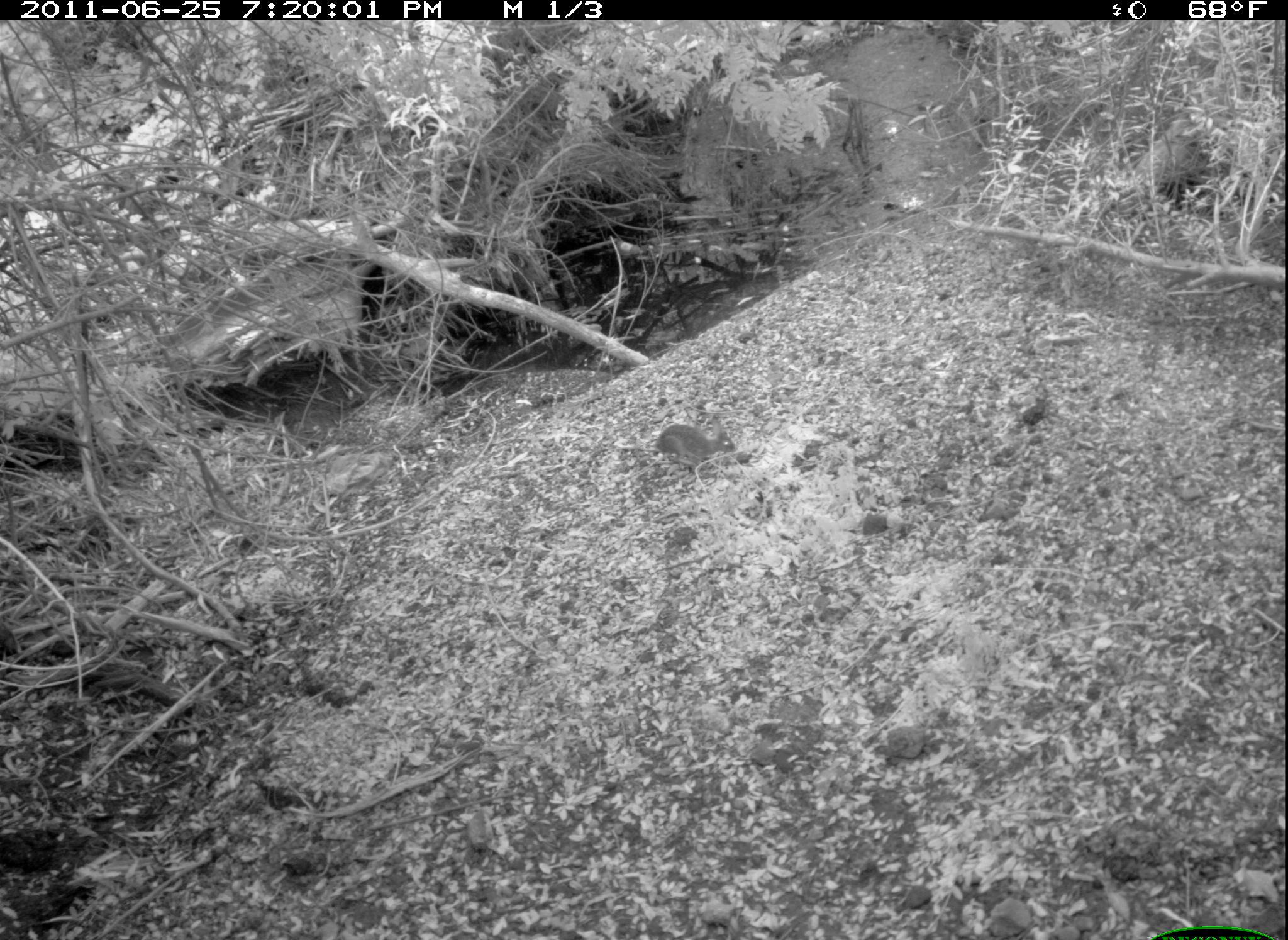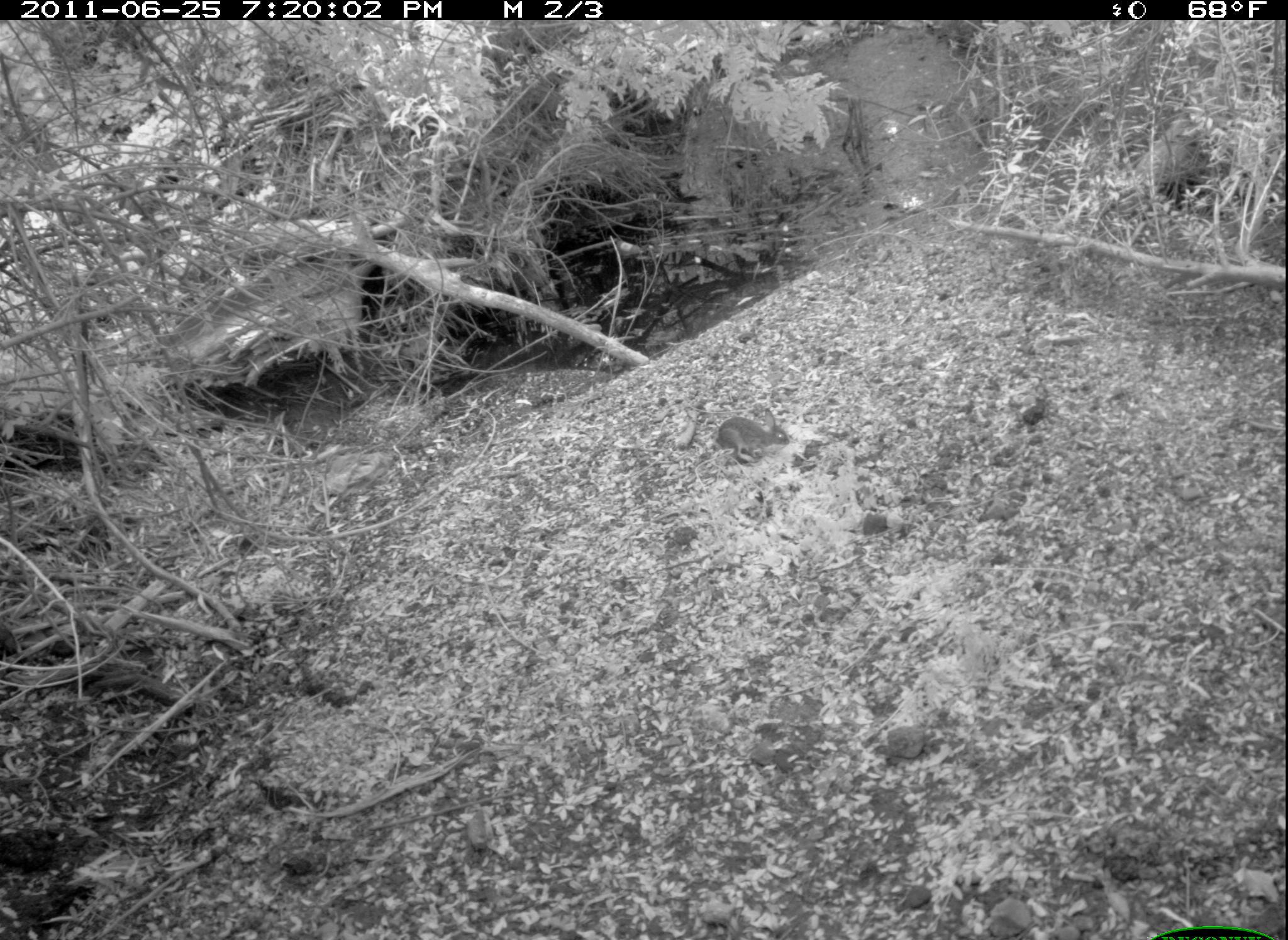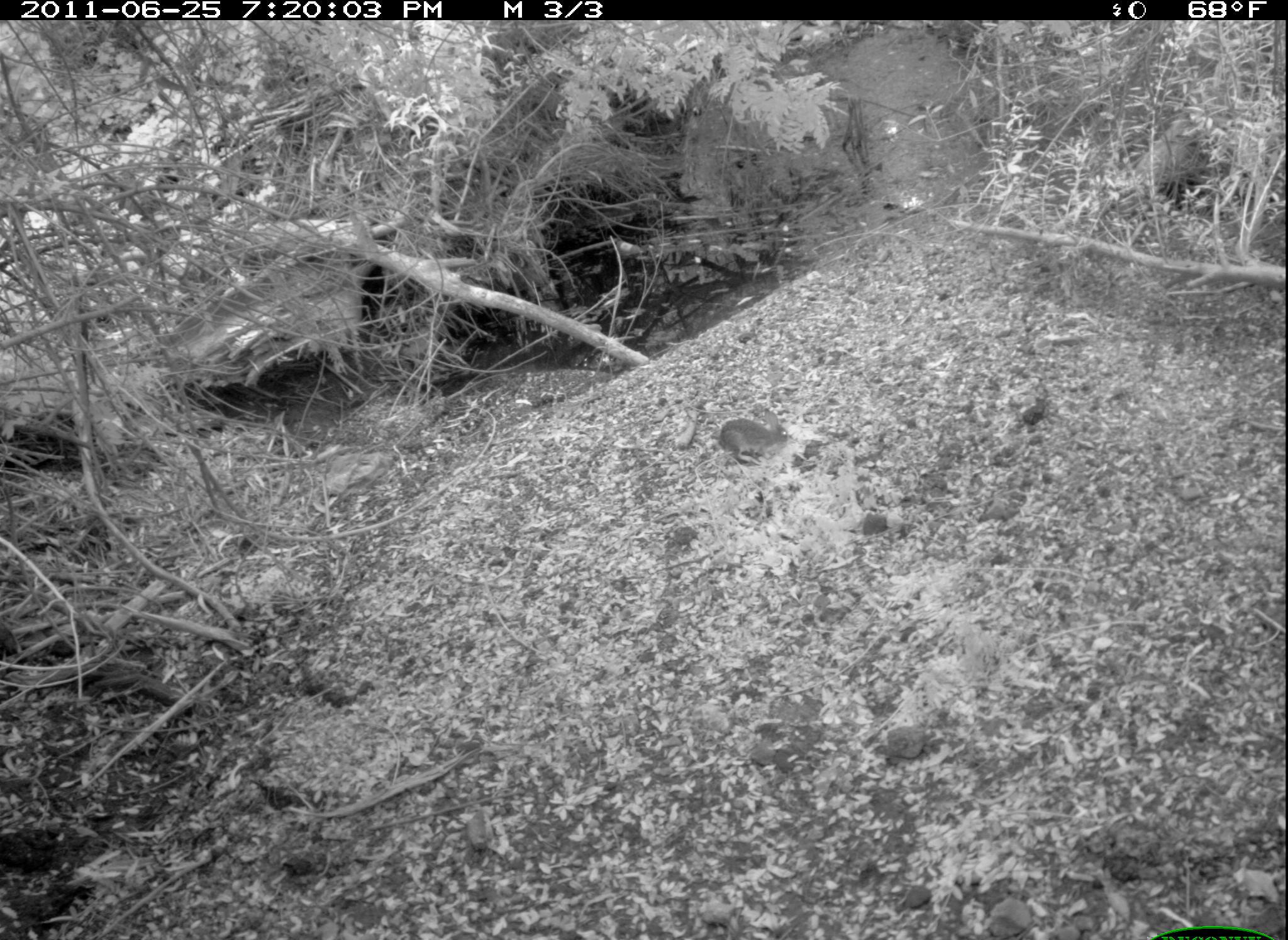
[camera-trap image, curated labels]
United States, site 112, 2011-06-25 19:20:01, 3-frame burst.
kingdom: Animalia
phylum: Chordata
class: Mammalia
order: Lagomorpha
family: Leporidae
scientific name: Leporidae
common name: rabbits and hares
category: rabbit